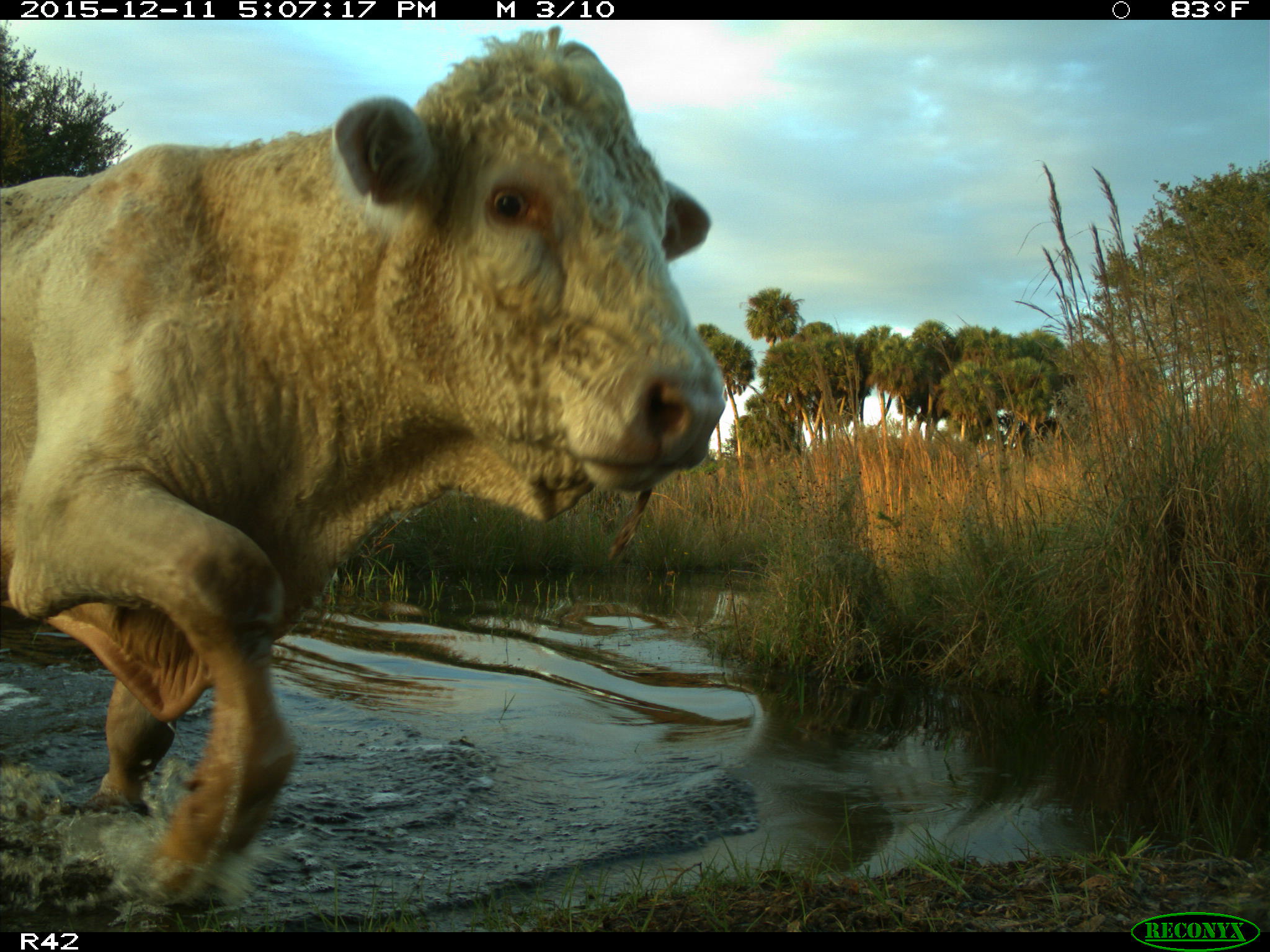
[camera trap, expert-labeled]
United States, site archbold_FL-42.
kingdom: Animalia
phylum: Chordata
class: Mammalia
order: Artiodactyla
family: Bovidae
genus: Bos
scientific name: Bos taurus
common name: domestic cow